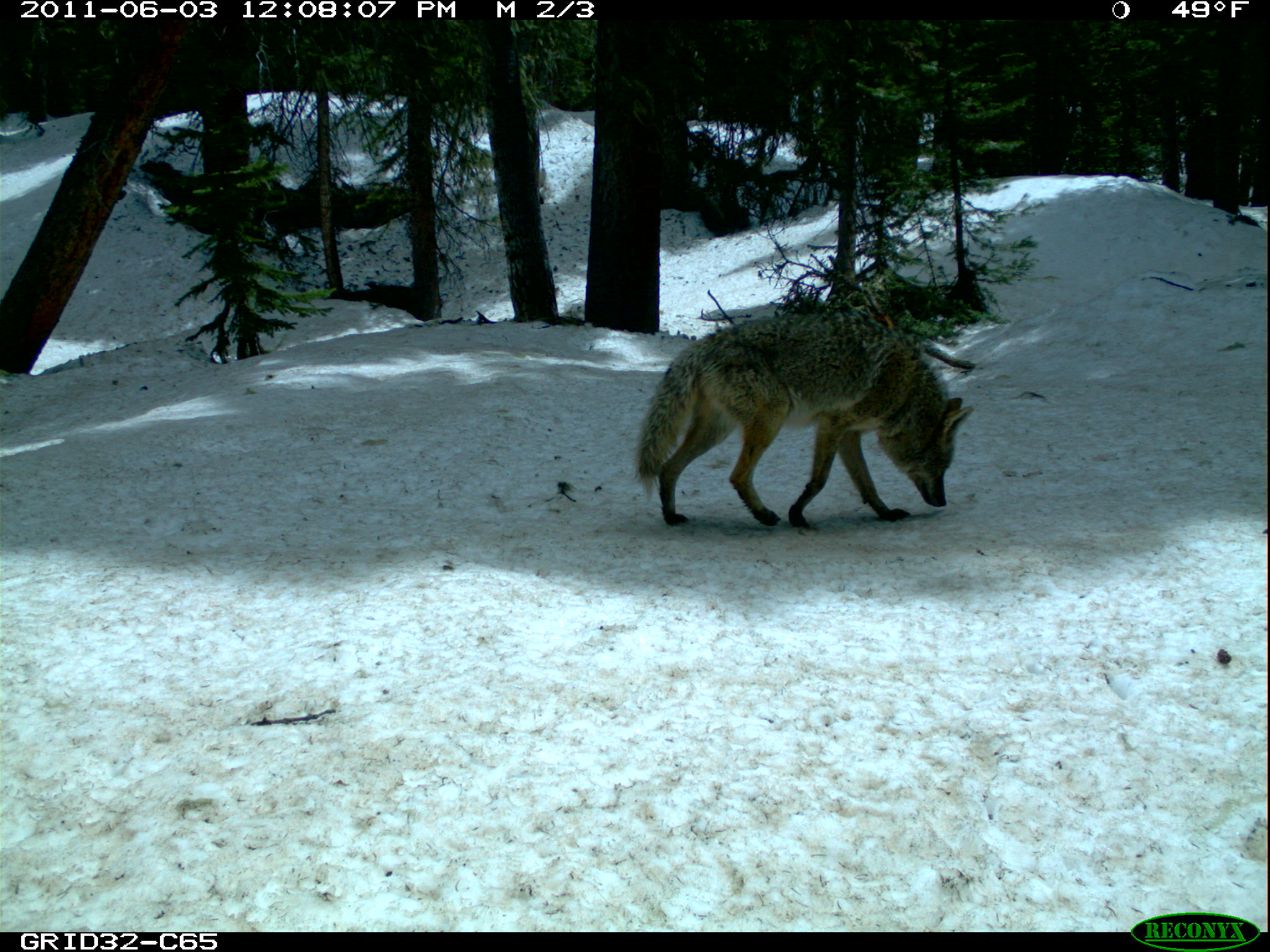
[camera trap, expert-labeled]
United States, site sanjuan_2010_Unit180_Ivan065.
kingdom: Animalia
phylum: Chordata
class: Mammalia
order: Carnivora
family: Canidae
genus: Canis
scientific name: Canis latrans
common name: coyote